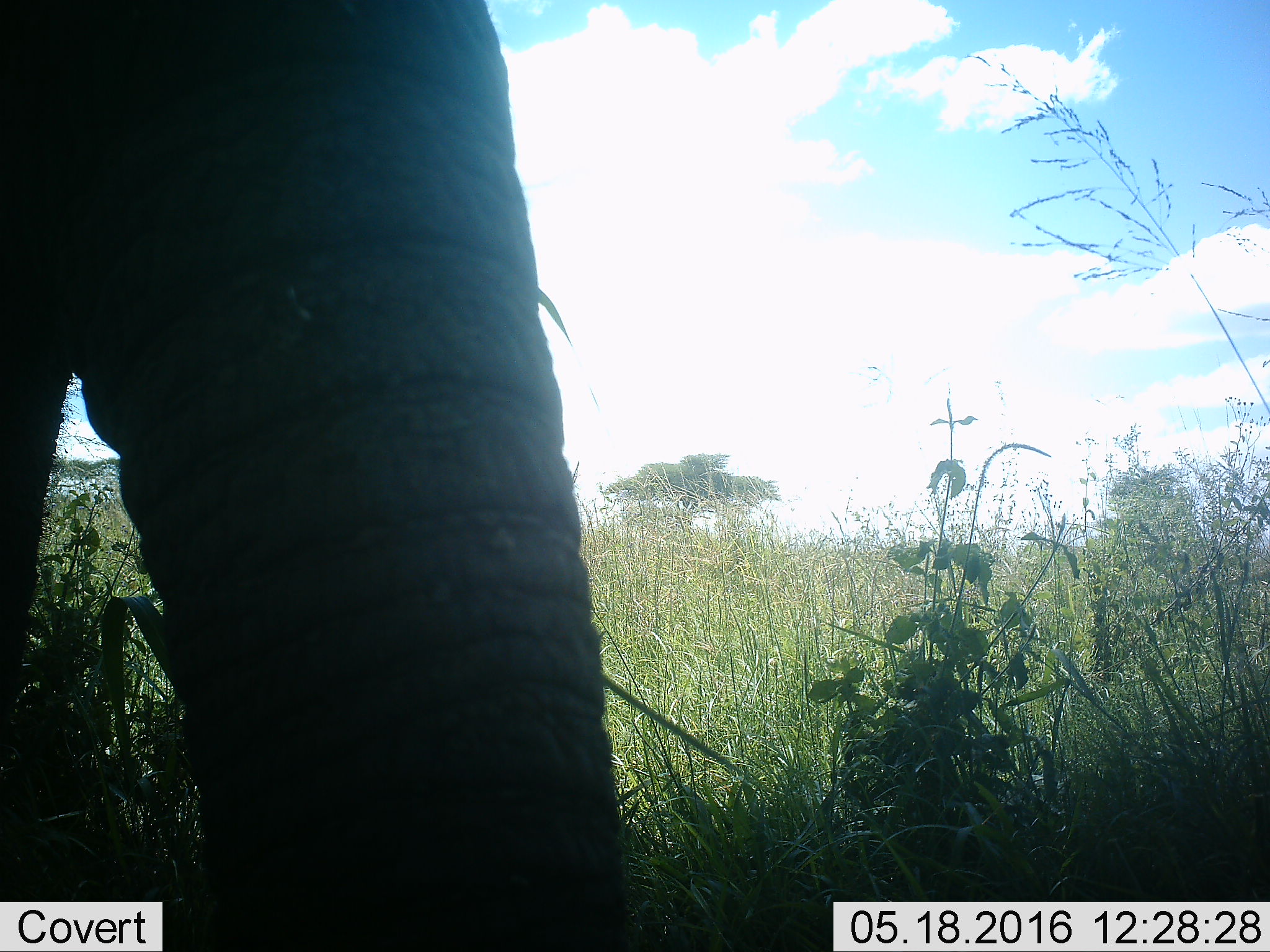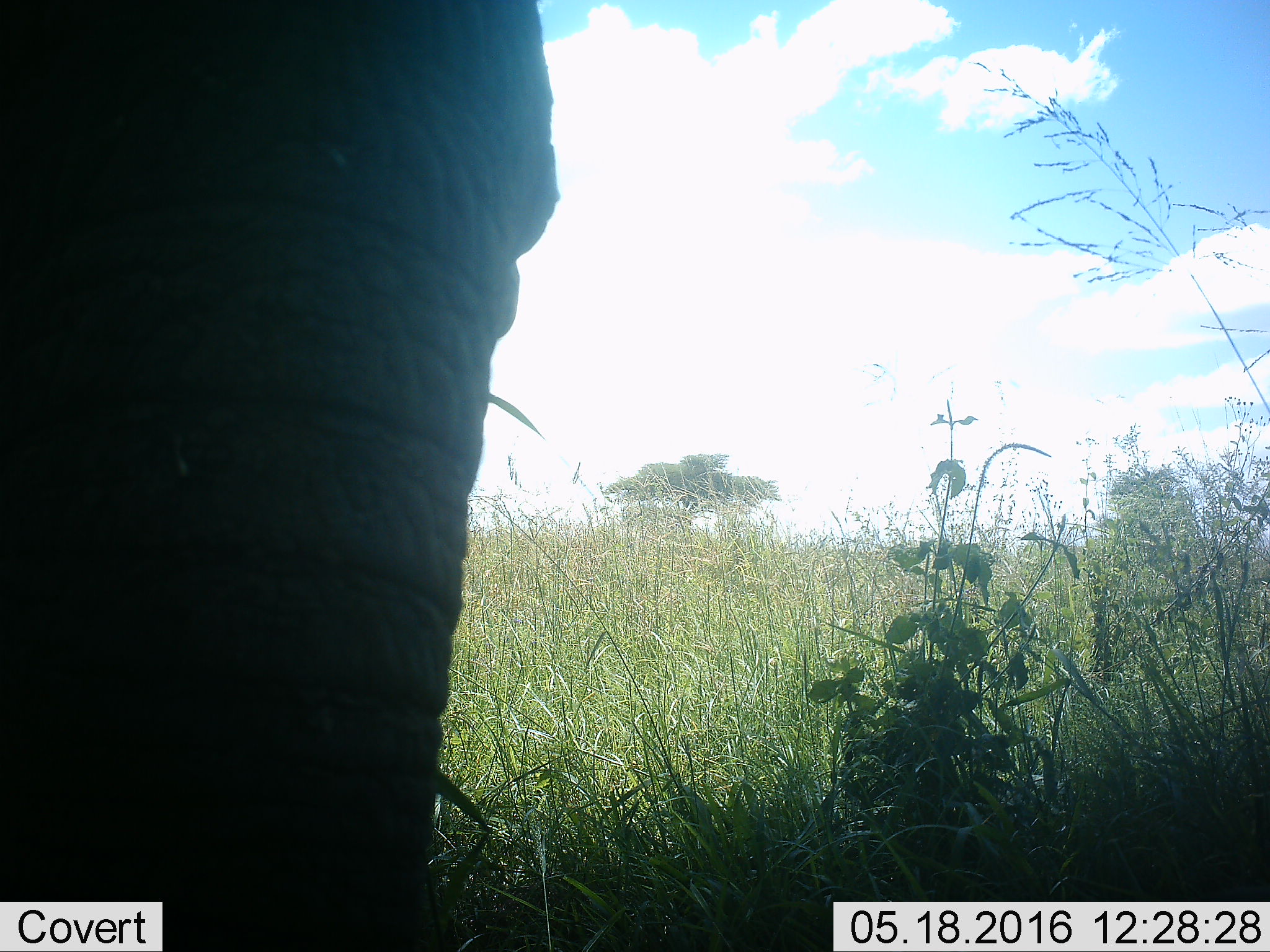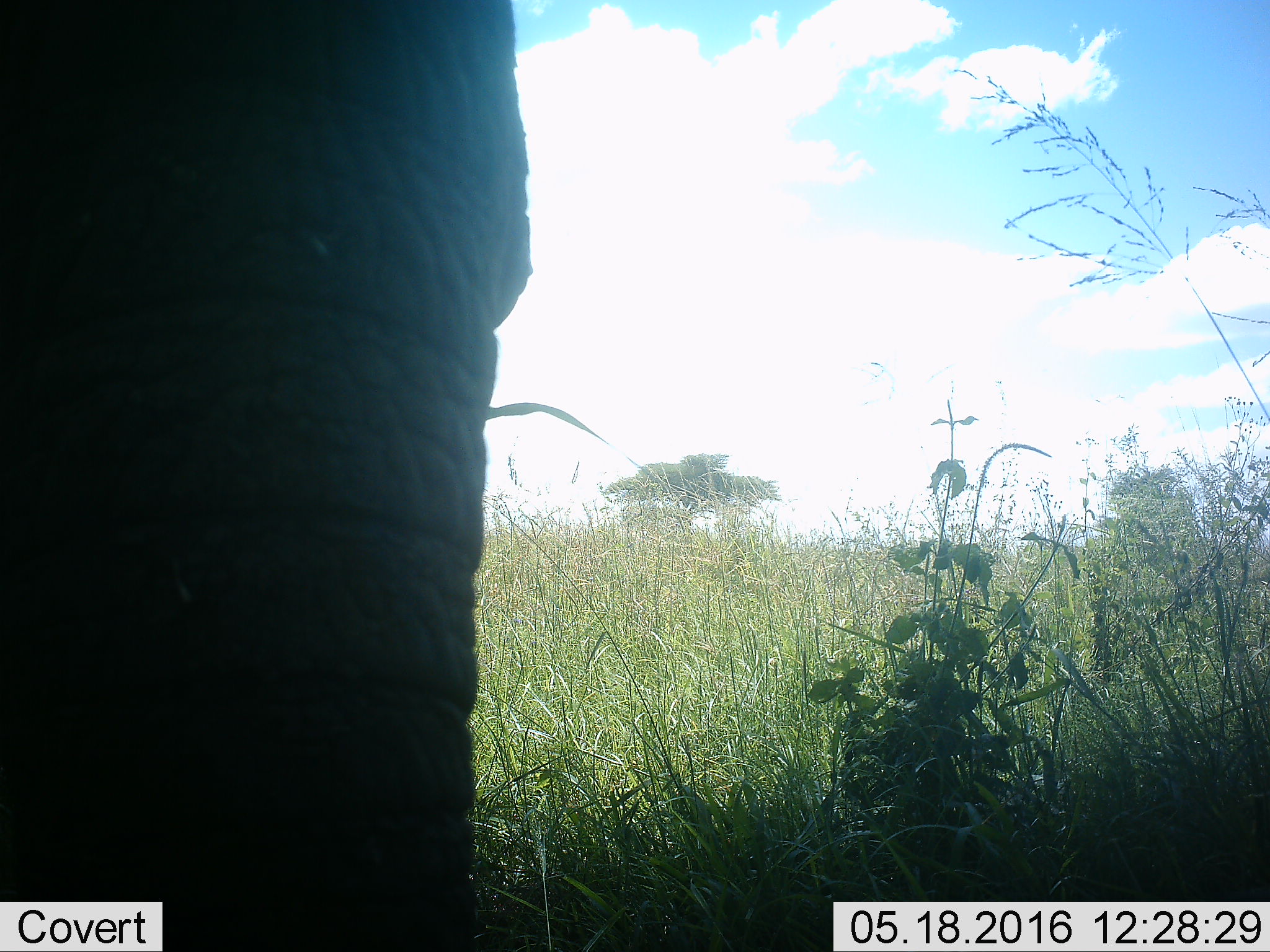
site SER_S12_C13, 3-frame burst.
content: unidentified animal